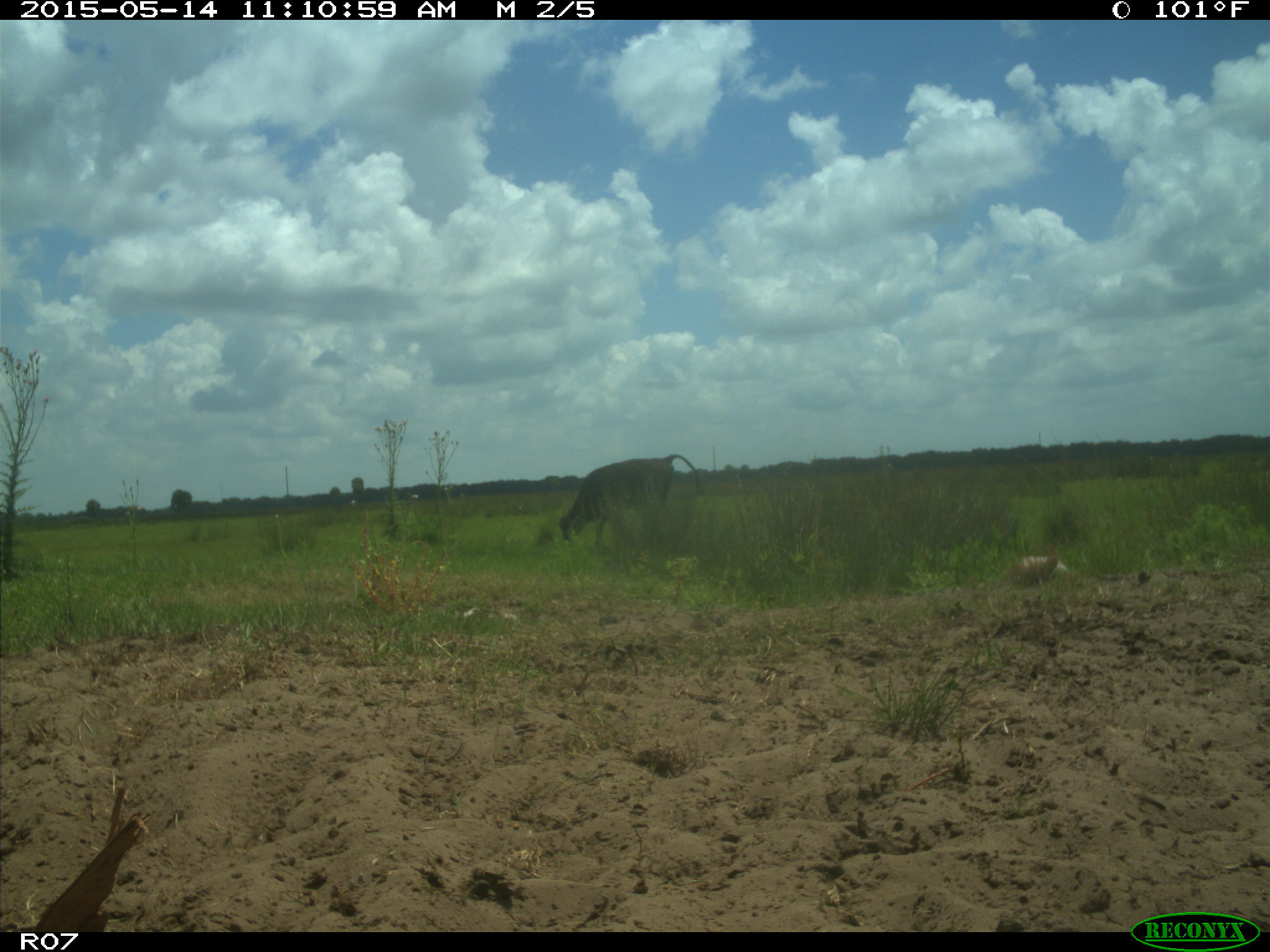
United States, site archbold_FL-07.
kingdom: Animalia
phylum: Chordata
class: Mammalia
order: Artiodactyla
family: Bovidae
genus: Bos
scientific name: Bos taurus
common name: domestic cow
Bos taurus (domestic cow).